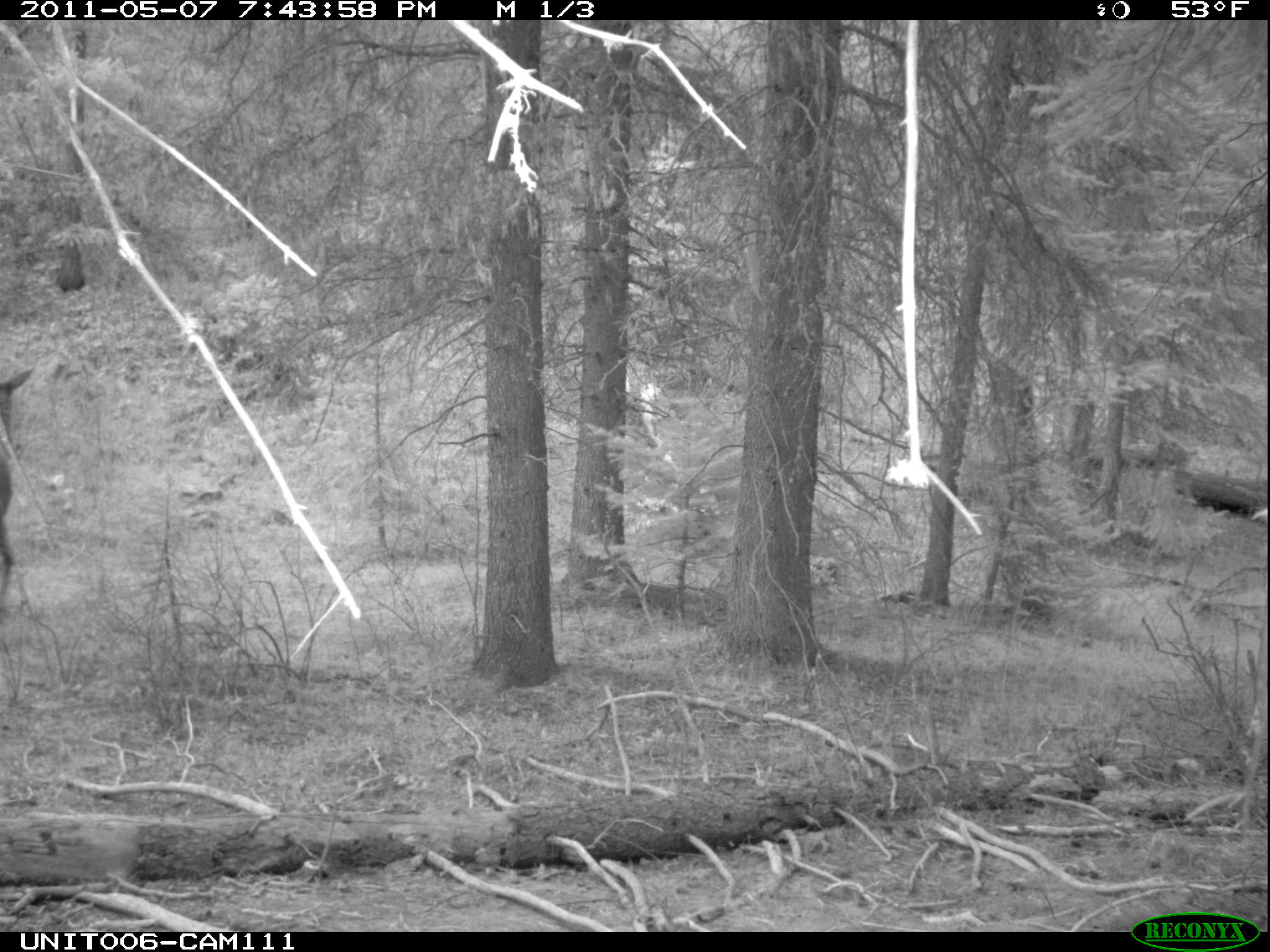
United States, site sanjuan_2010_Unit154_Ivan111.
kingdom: Animalia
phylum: Chordata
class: Mammalia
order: Artiodactyla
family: Cervidae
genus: Cervus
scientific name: Cervus elaphus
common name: red deer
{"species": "Cervus elaphus (red deer)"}